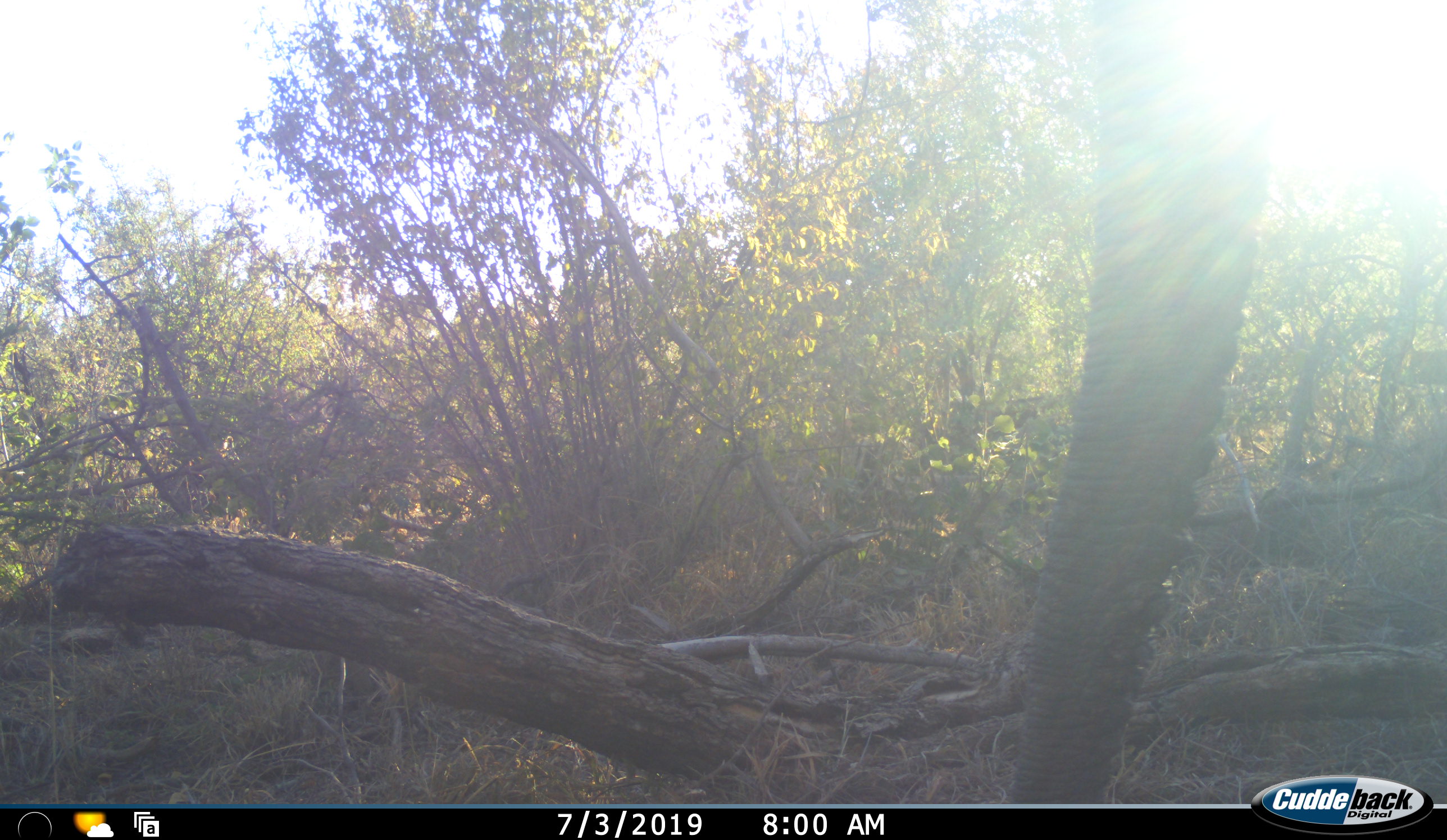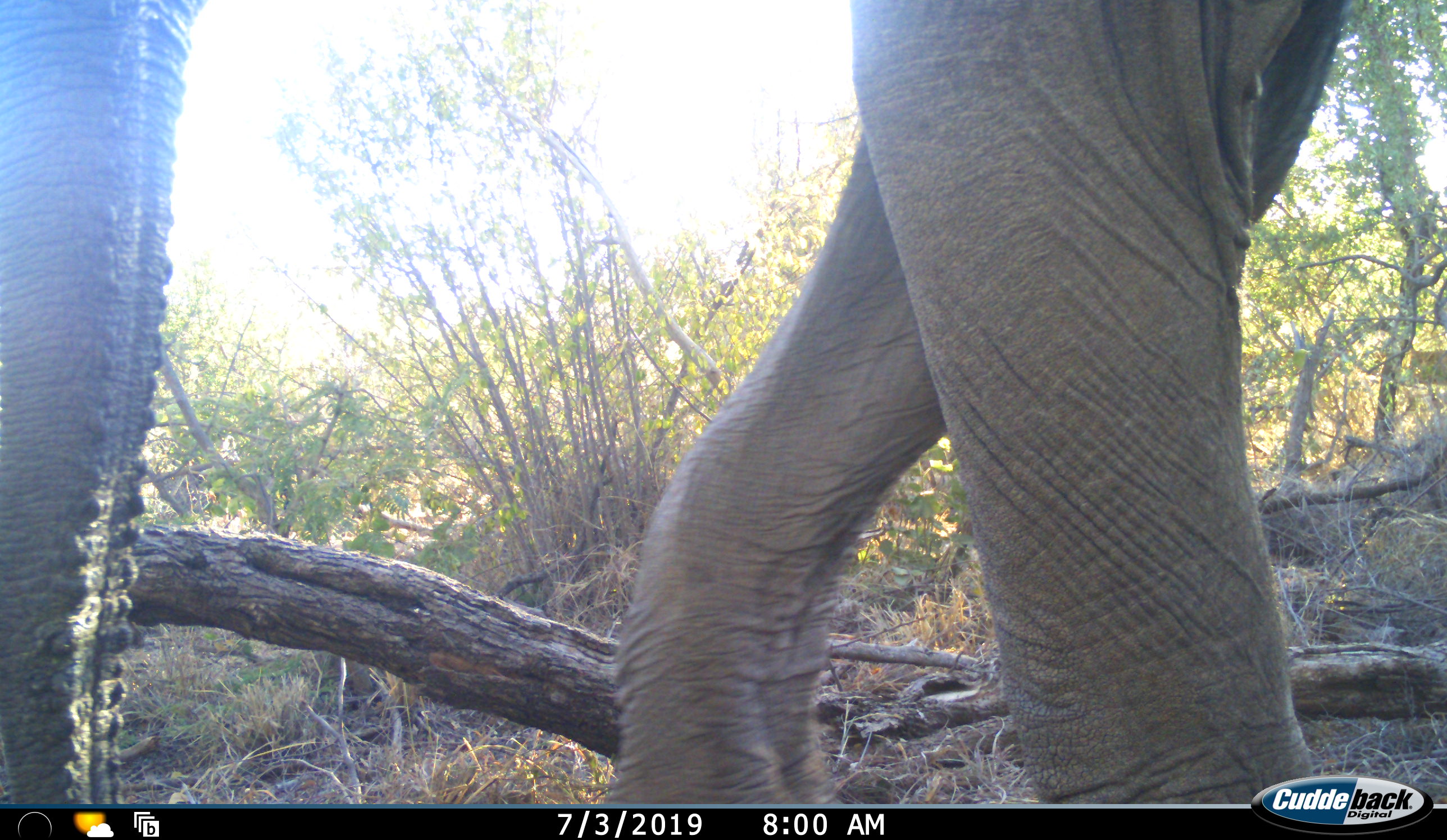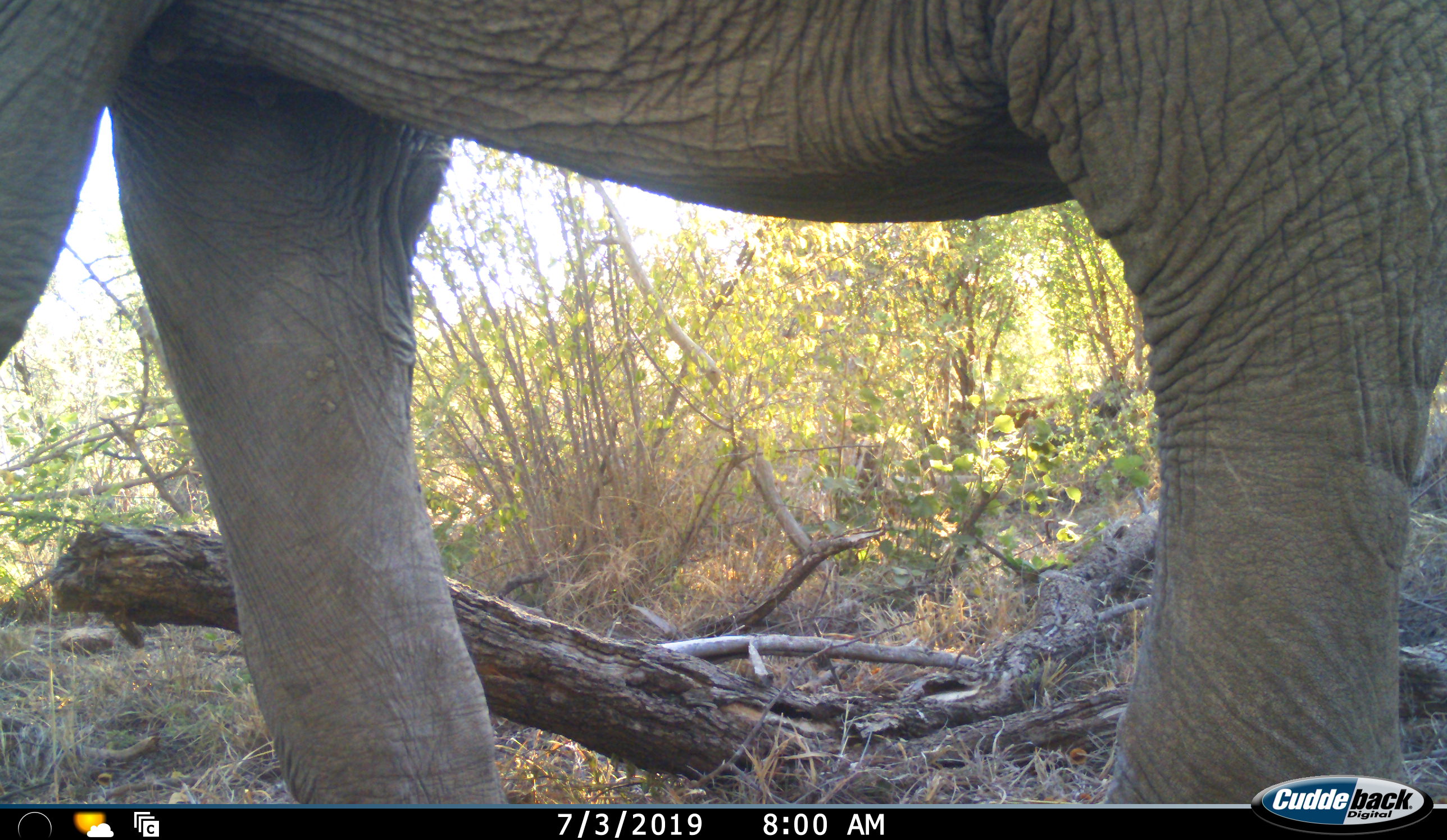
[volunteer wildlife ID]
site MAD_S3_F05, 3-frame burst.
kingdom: Animalia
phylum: Chordata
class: Mammalia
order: Proboscidea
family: Elephantidae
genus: Loxodonta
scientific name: Loxodonta africana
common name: african bush elephant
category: elephant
Elephant (african bush elephant) (Loxodonta africana), count 1. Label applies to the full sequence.